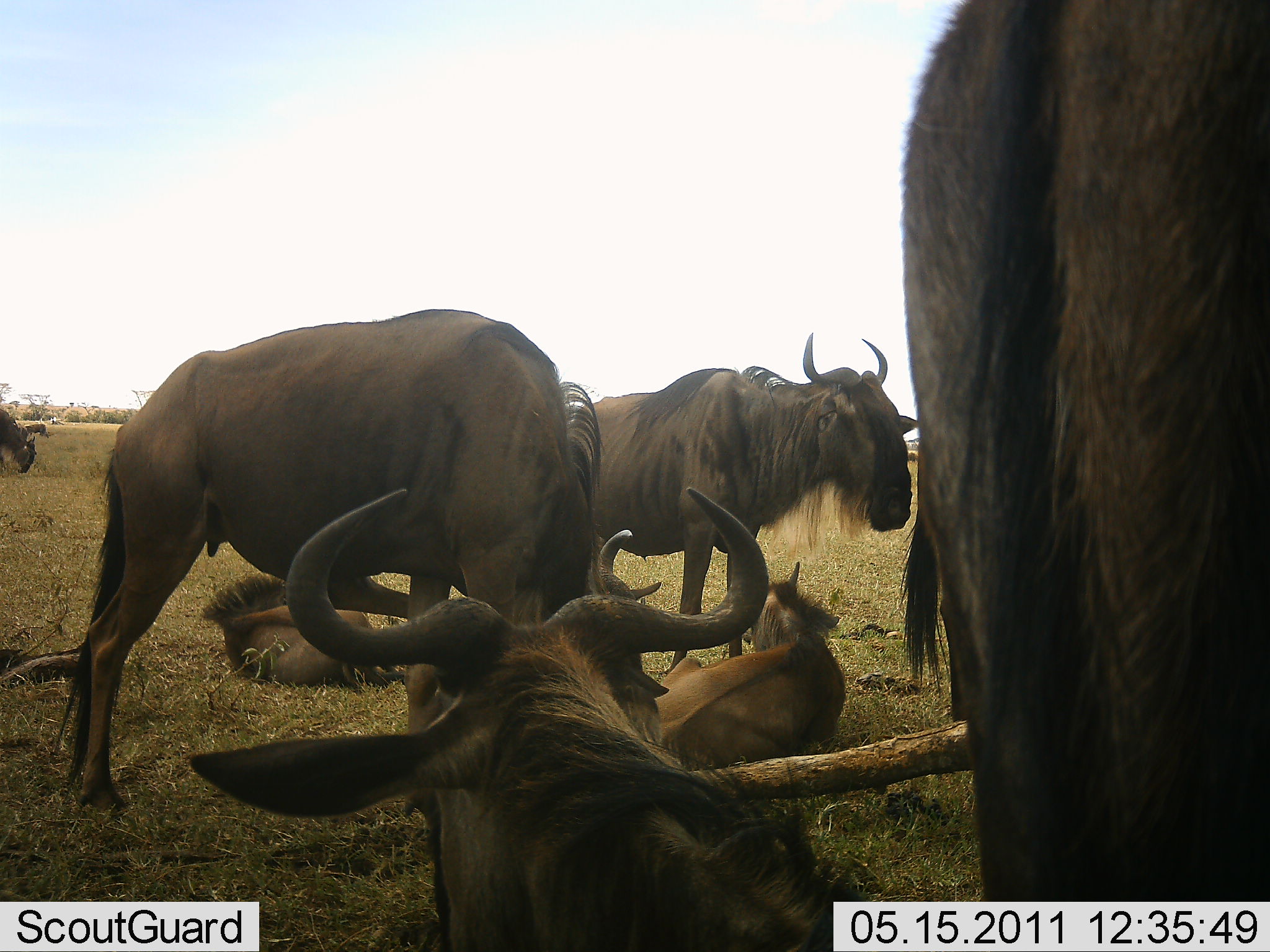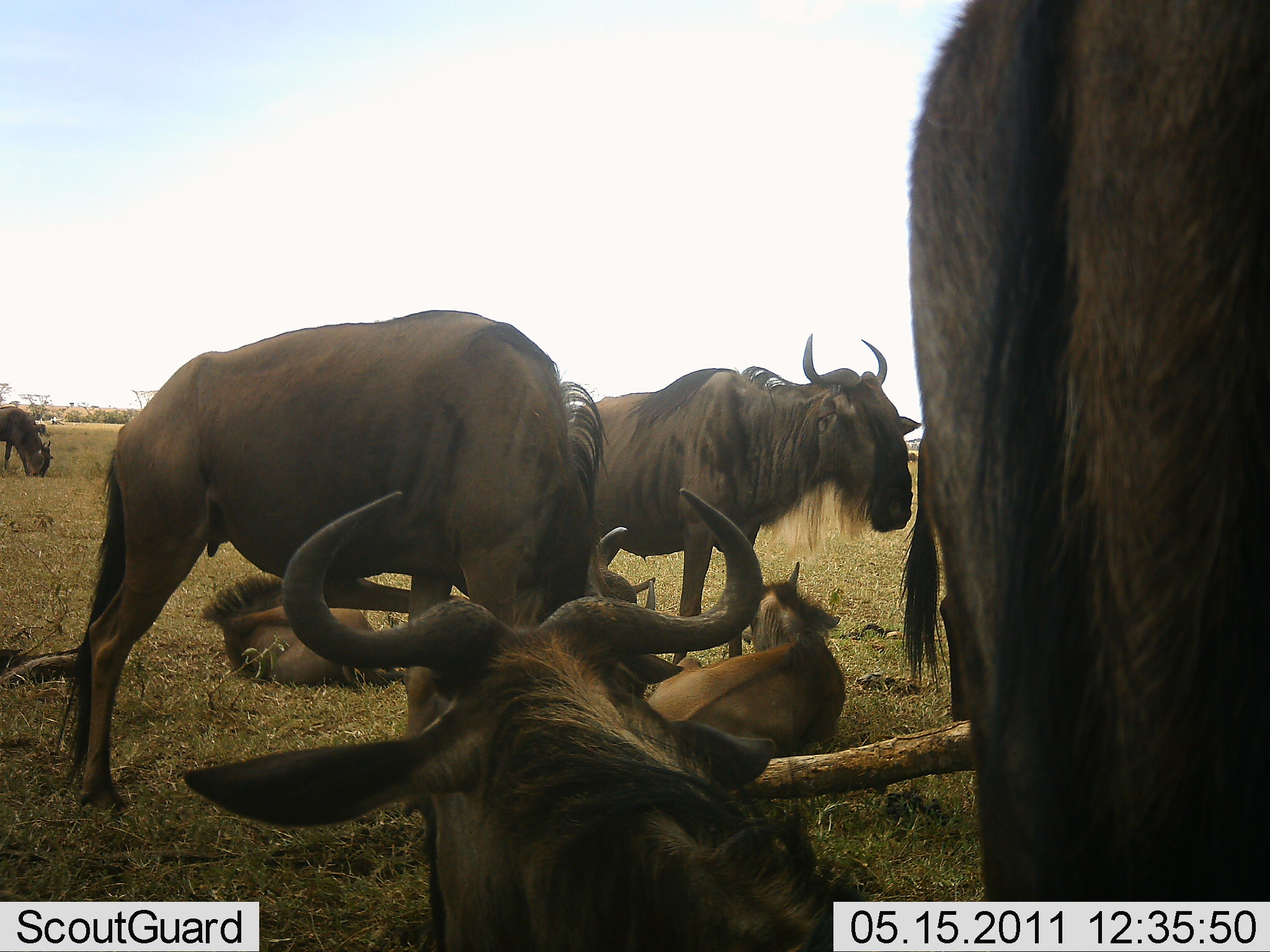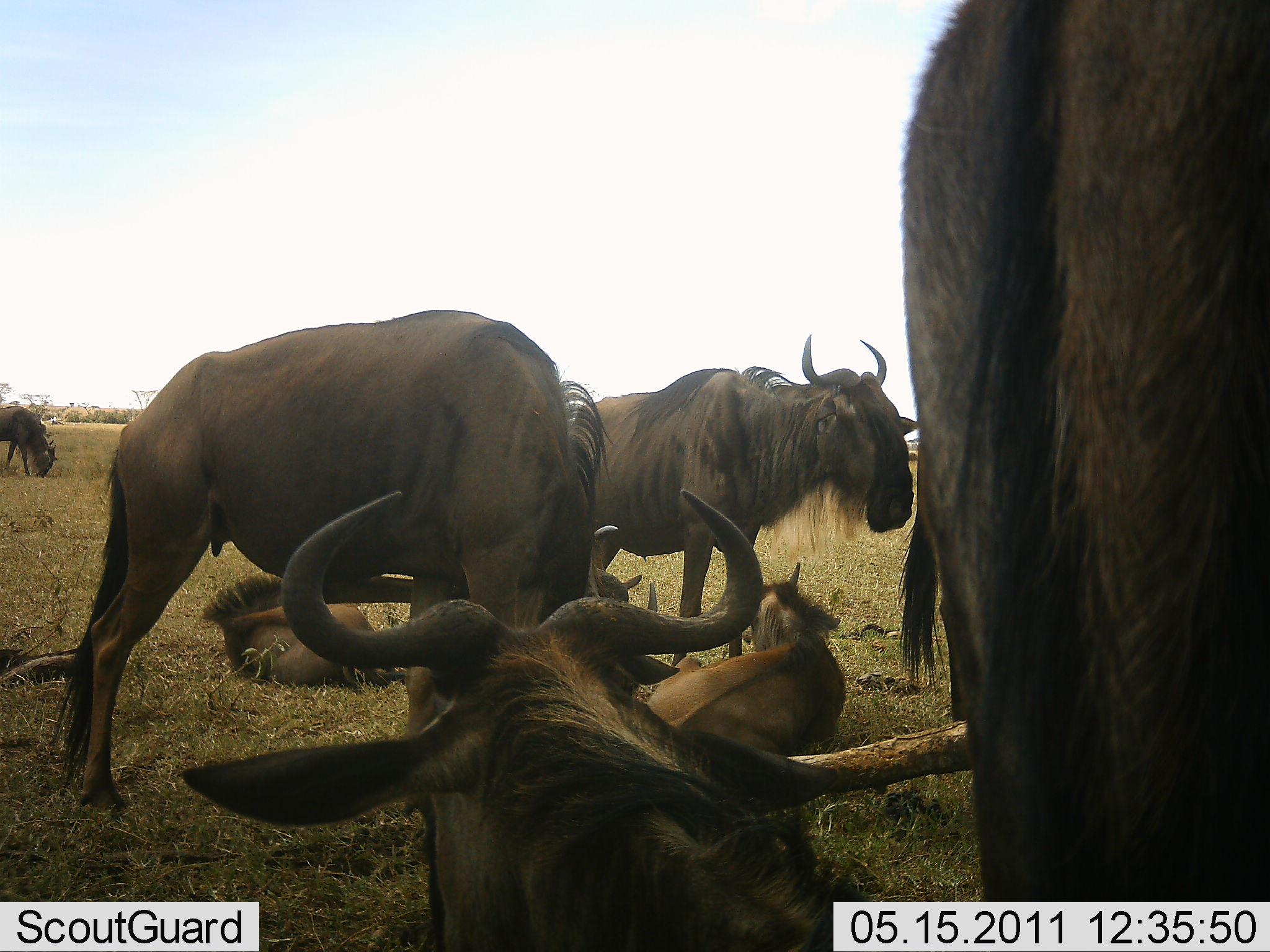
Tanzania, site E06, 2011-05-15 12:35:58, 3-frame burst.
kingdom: Animalia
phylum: Chordata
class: Mammalia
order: Artiodactyla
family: Bovidae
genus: Connochaetes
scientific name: Connochaetes taurinus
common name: blue wildebeest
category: wildebeest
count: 7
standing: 80%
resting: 90%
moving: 0%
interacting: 10%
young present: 50%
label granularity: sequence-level